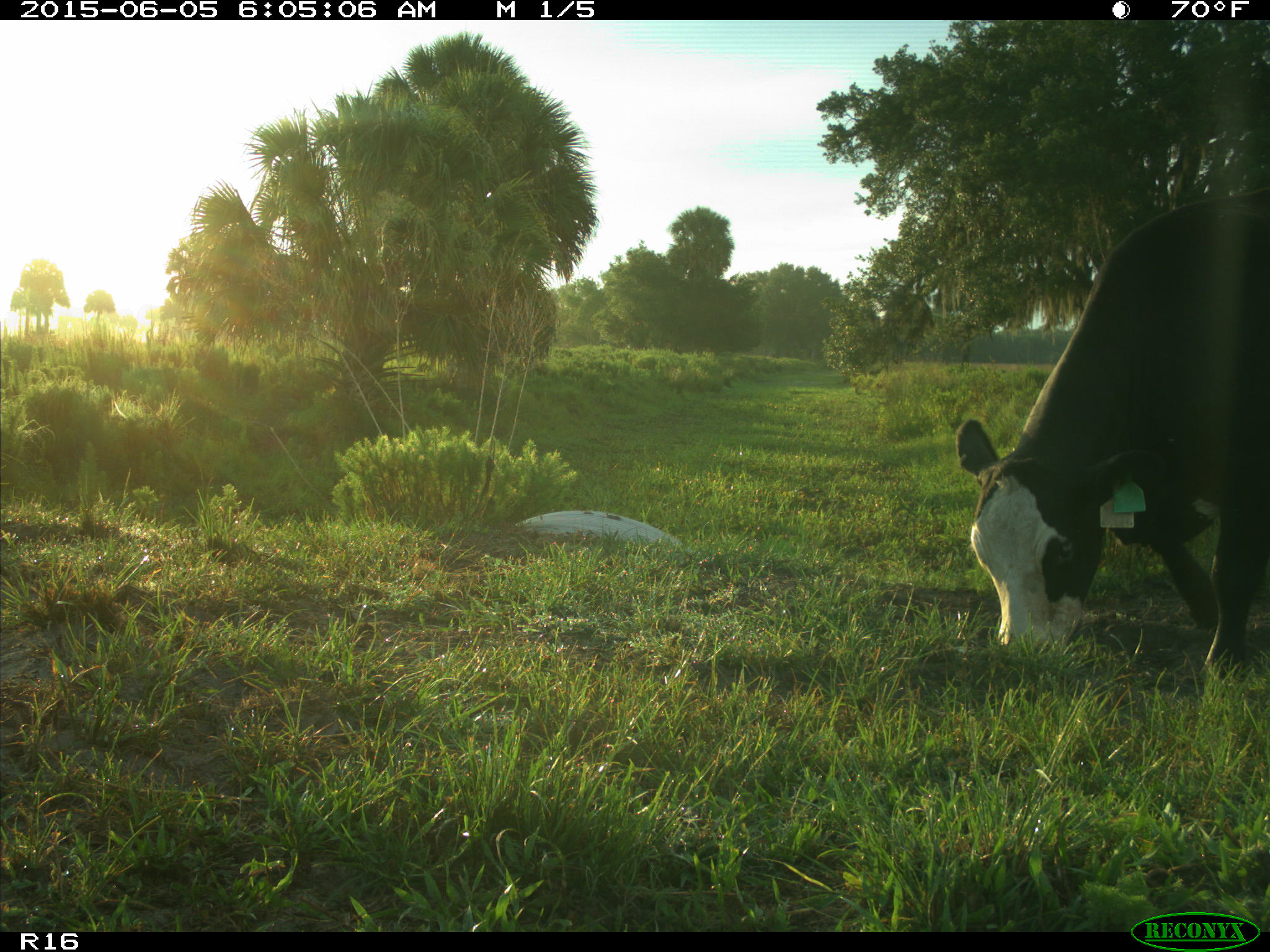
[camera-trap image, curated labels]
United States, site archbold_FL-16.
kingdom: Animalia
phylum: Chordata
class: Mammalia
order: Artiodactyla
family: Bovidae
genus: Bos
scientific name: Bos taurus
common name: domestic cow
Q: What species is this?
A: Bos taurus (domestic cow).